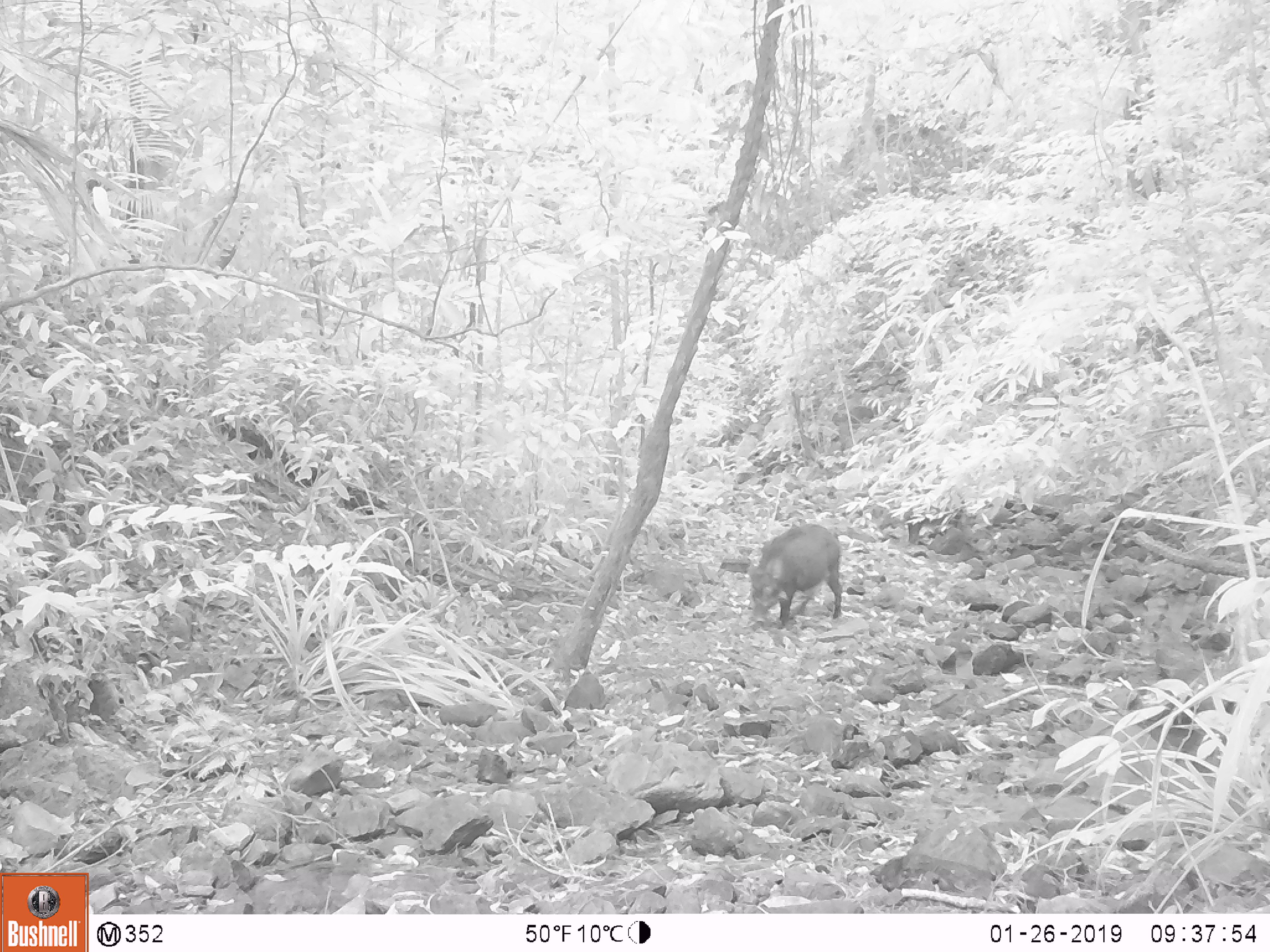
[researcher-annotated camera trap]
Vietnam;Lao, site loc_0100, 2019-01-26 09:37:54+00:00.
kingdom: Animalia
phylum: Chordata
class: Mammalia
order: Artiodactyla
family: Suidae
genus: Sus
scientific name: Sus scrofa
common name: eurasian wild pig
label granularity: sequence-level